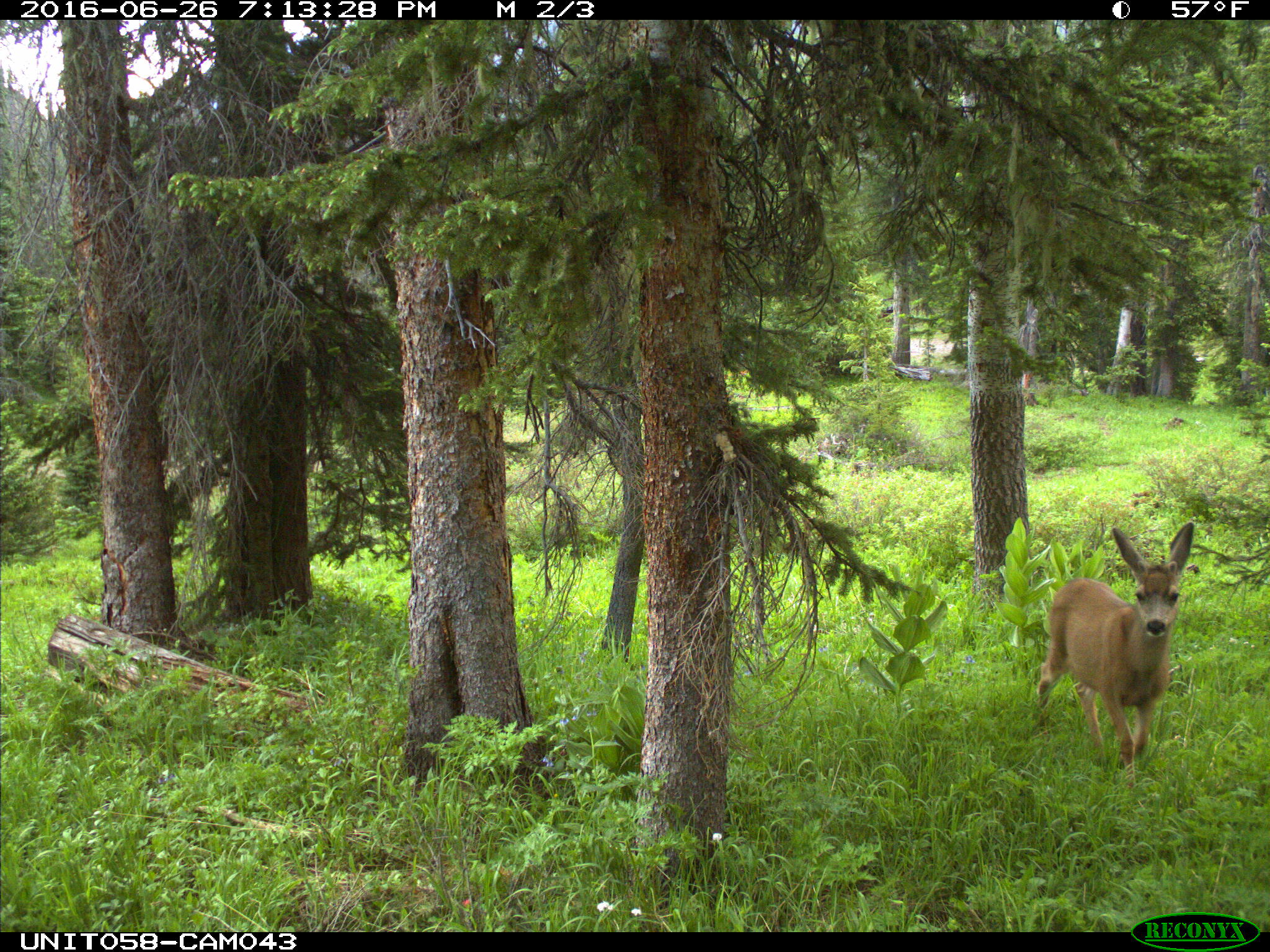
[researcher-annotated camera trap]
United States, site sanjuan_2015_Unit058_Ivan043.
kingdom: Animalia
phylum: Chordata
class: Mammalia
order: Artiodactyla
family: Cervidae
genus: Odocoileus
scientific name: Odocoileus hemionus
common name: mule deer